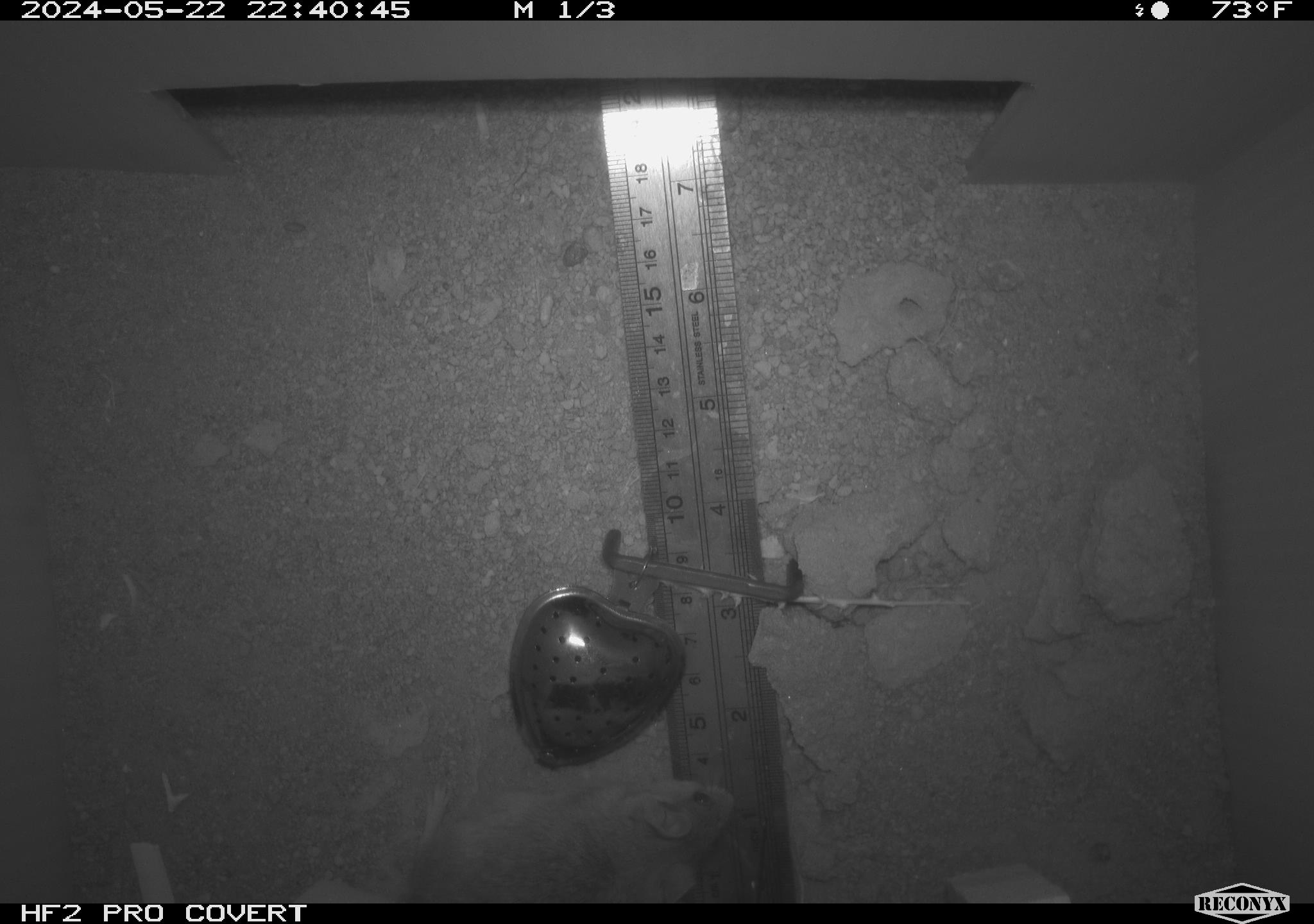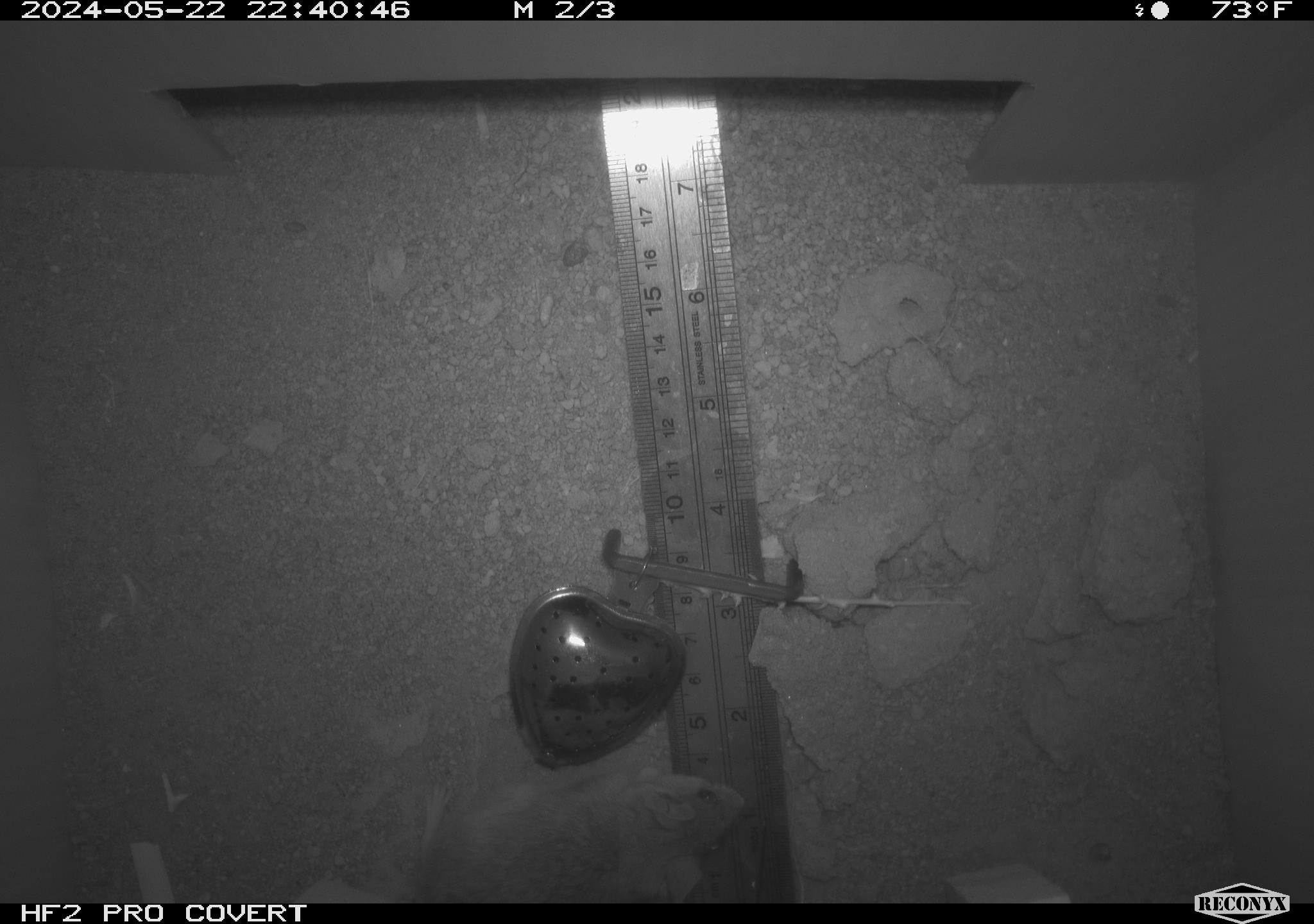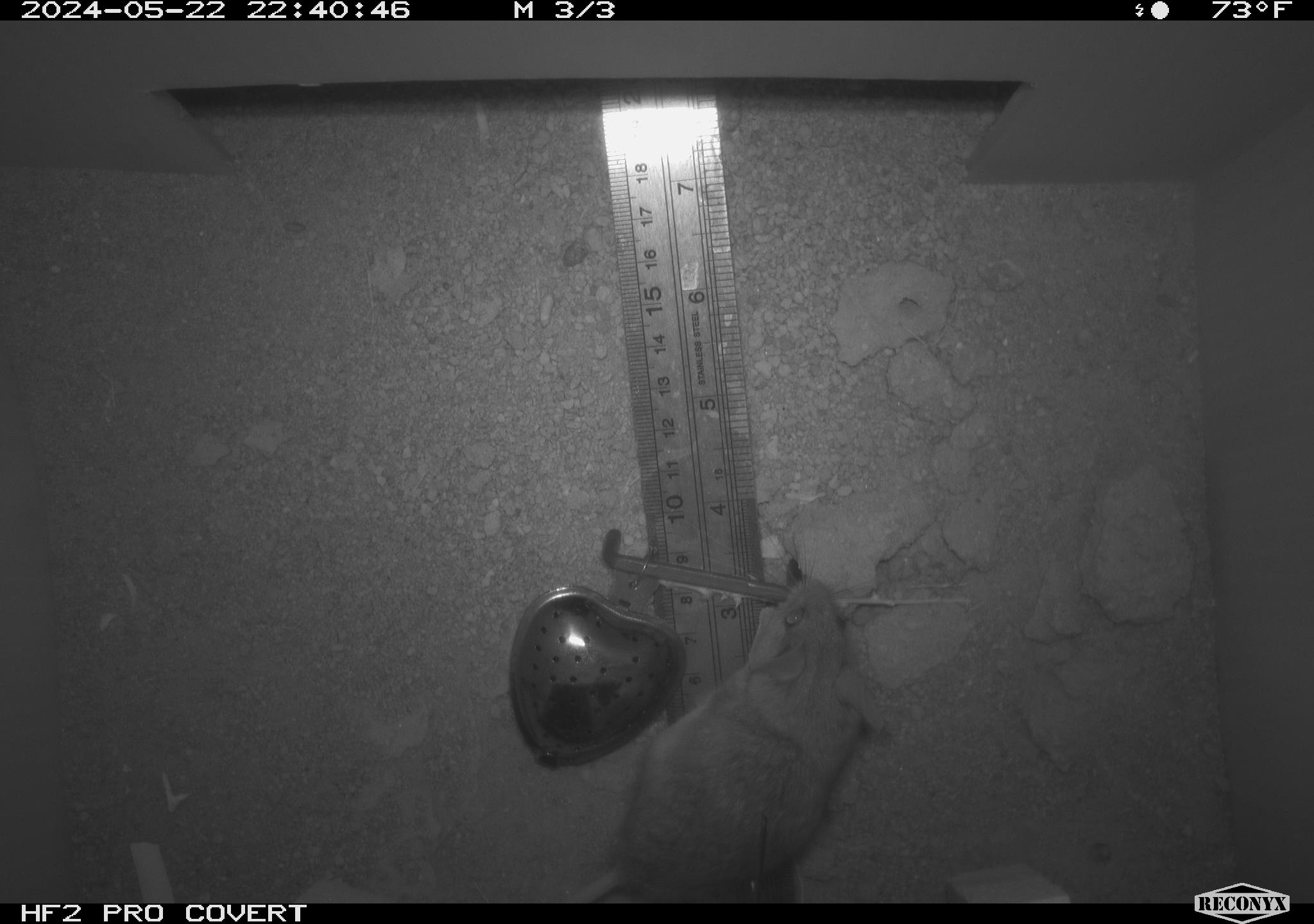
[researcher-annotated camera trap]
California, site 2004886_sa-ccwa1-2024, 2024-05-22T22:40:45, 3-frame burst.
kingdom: Animalia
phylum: Chordata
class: Mammalia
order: Rodentia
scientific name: Rodentia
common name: mouse species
Mouse species (Rodentia).